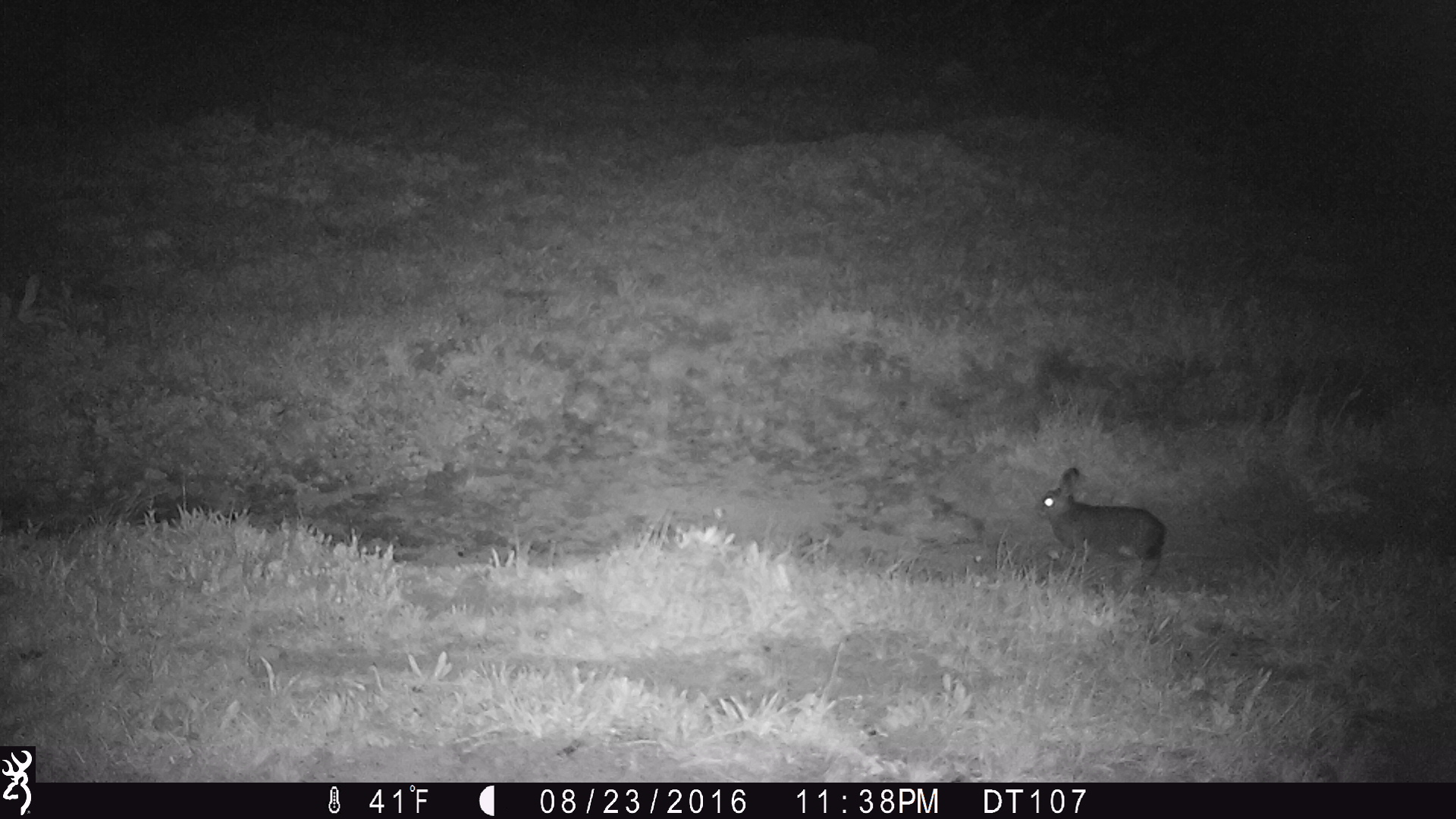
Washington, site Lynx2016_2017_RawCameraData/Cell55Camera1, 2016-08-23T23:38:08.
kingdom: Animalia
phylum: Chordata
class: Mammalia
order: Lagomorpha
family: Leporidae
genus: Lepus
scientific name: Lepus americanus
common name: snowshoe hare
Lepus americanus (snowshoe hare). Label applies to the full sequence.